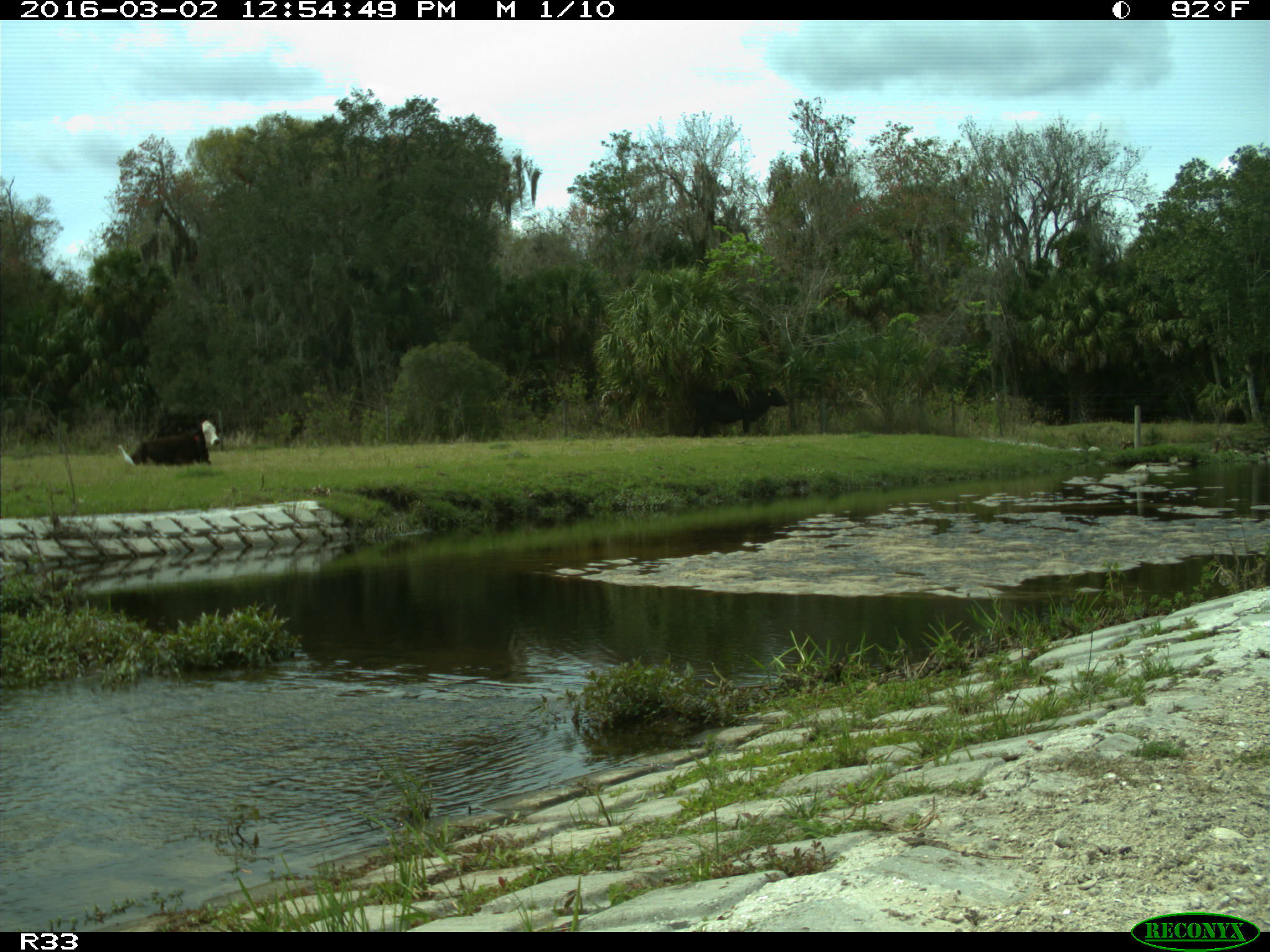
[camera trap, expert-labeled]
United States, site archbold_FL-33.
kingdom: Animalia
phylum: Chordata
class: Mammalia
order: Artiodactyla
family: Bovidae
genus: Bos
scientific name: Bos taurus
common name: domestic cow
Bos taurus (domestic cow).